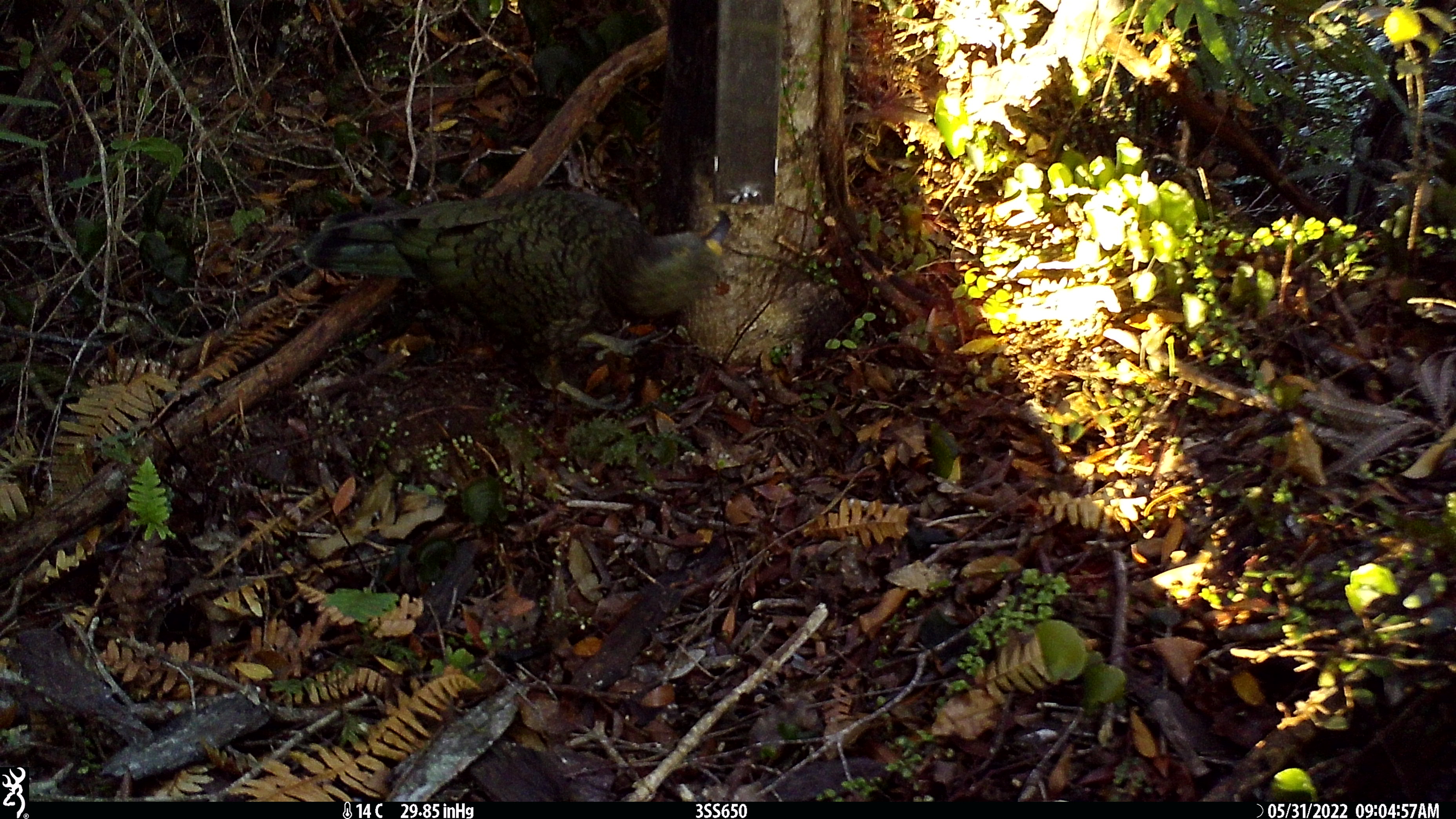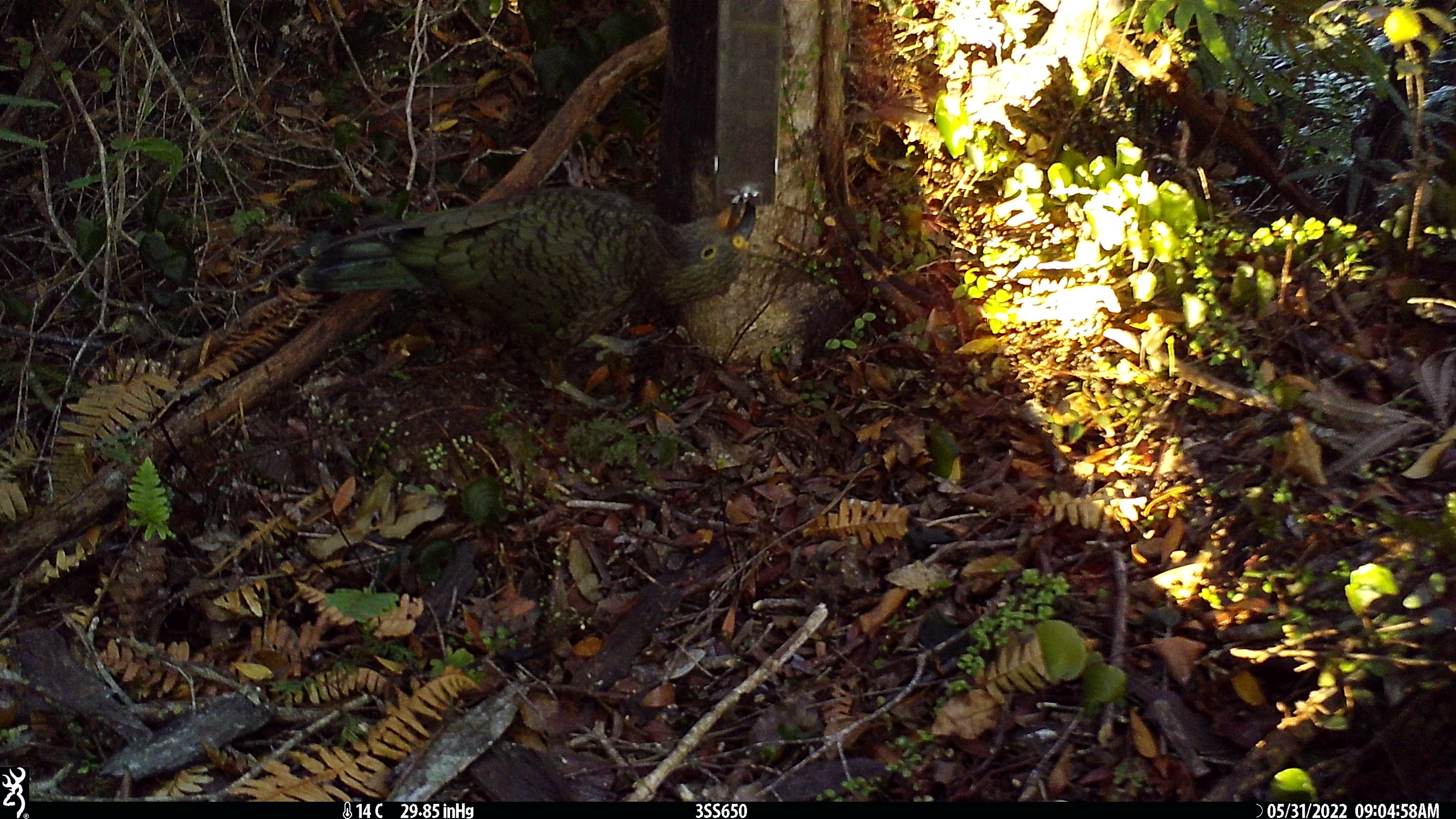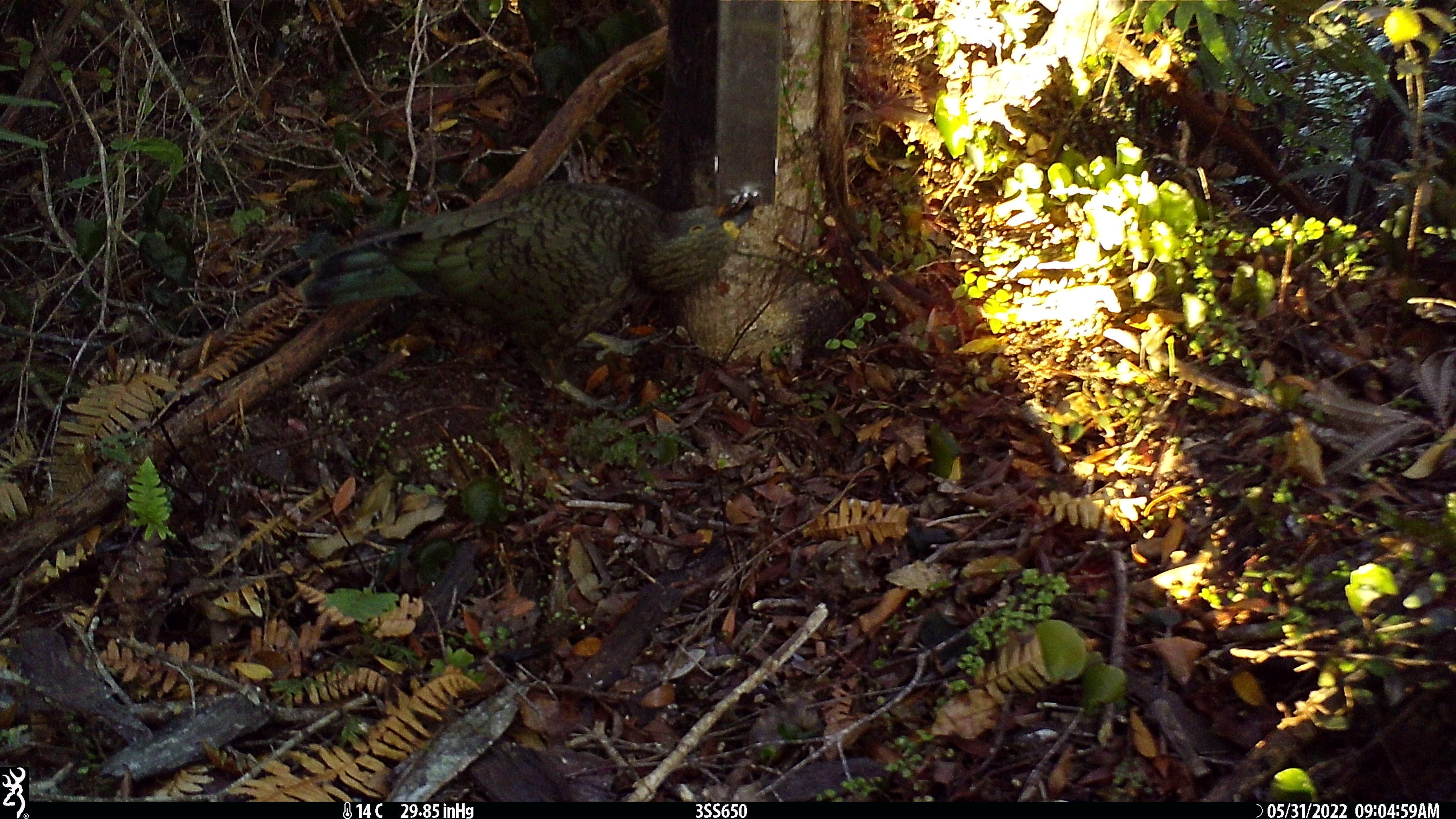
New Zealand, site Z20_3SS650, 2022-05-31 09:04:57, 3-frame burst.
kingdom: Animalia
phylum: Chordata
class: Aves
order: Psittaciformes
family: Strigopidae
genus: Nestor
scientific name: Nestor notabilis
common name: kea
Kea (Nestor notabilis).